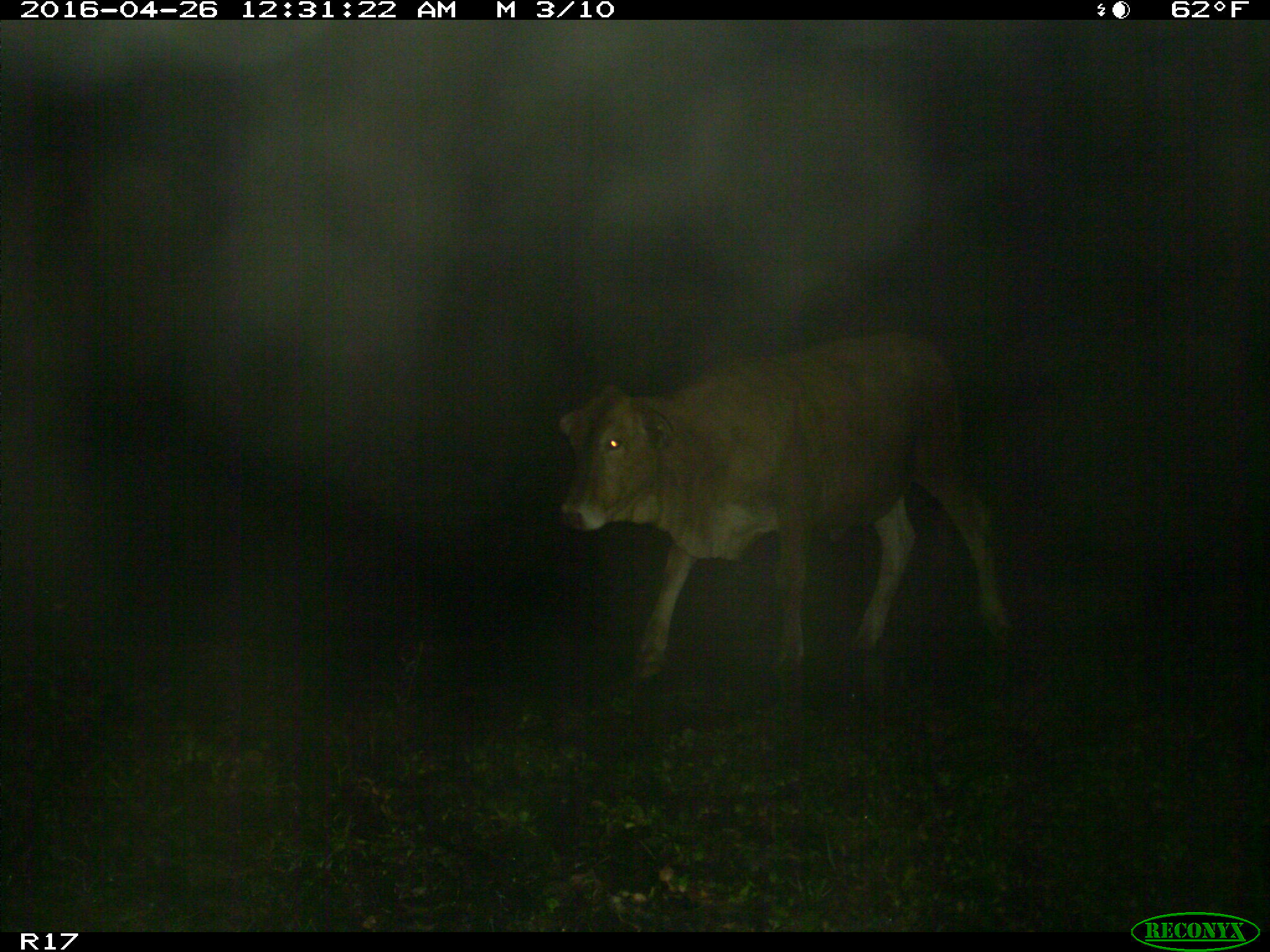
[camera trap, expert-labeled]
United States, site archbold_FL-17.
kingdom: Animalia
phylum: Chordata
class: Mammalia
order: Artiodactyla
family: Bovidae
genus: Bos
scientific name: Bos taurus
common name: domestic cow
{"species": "Bos taurus (domestic cow)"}